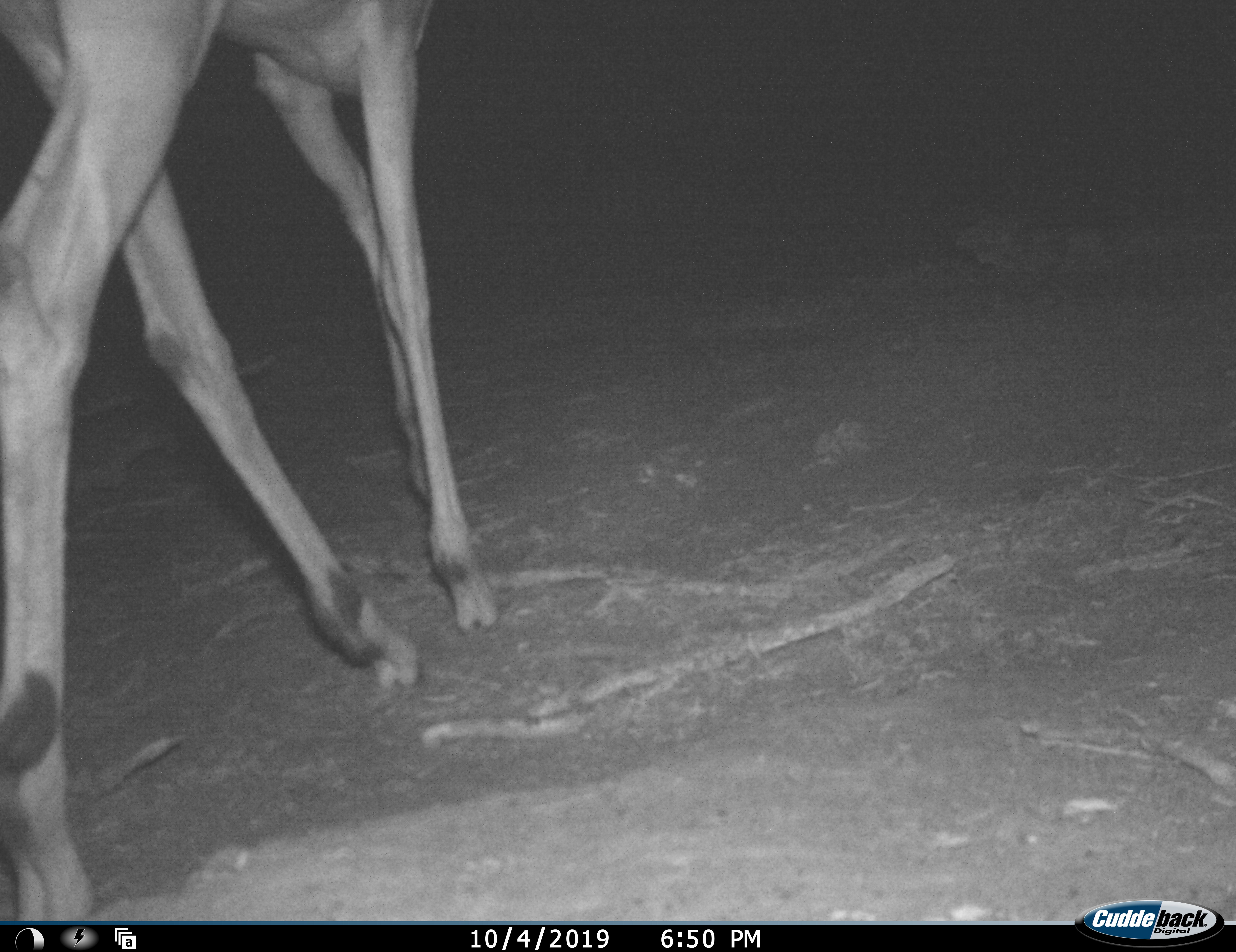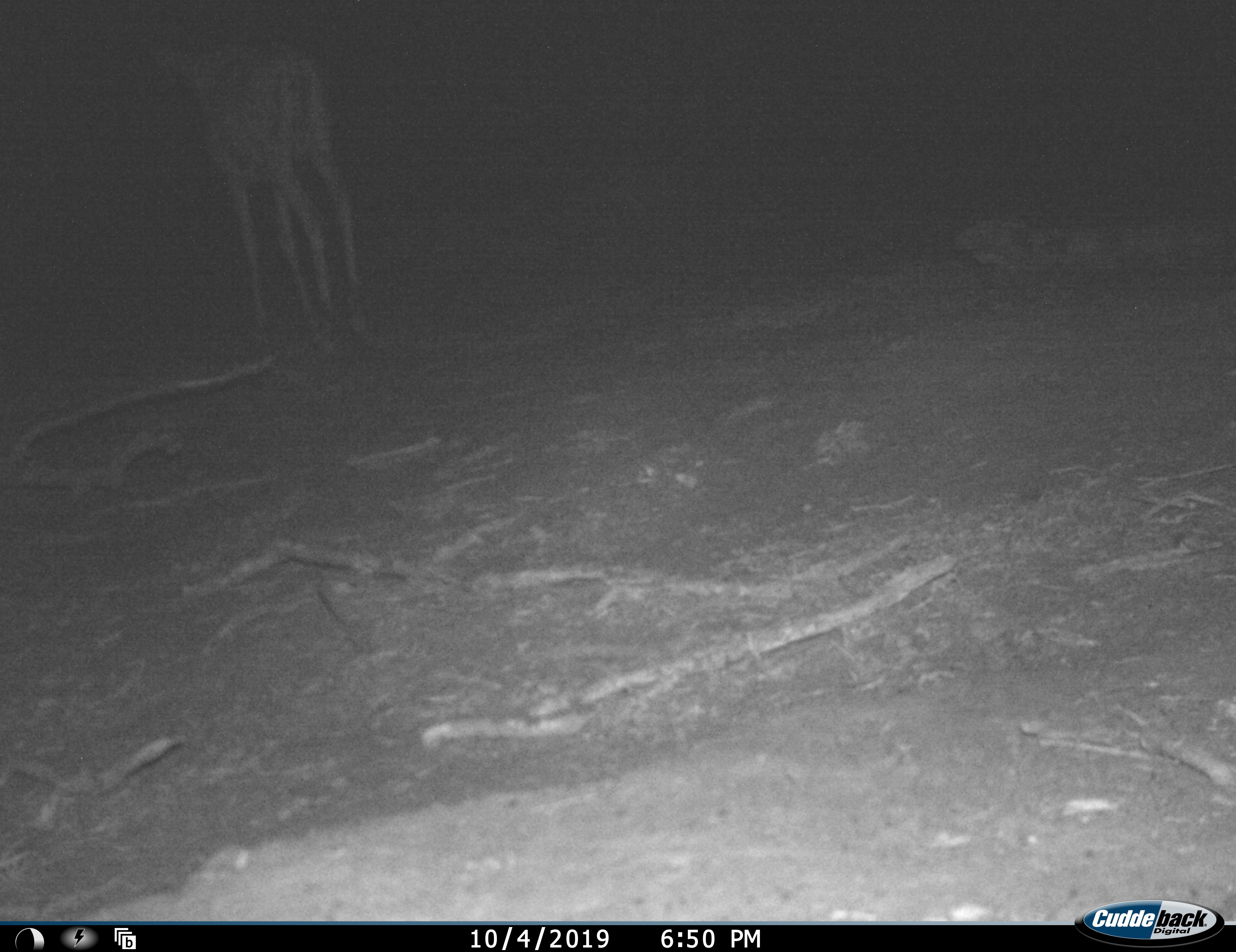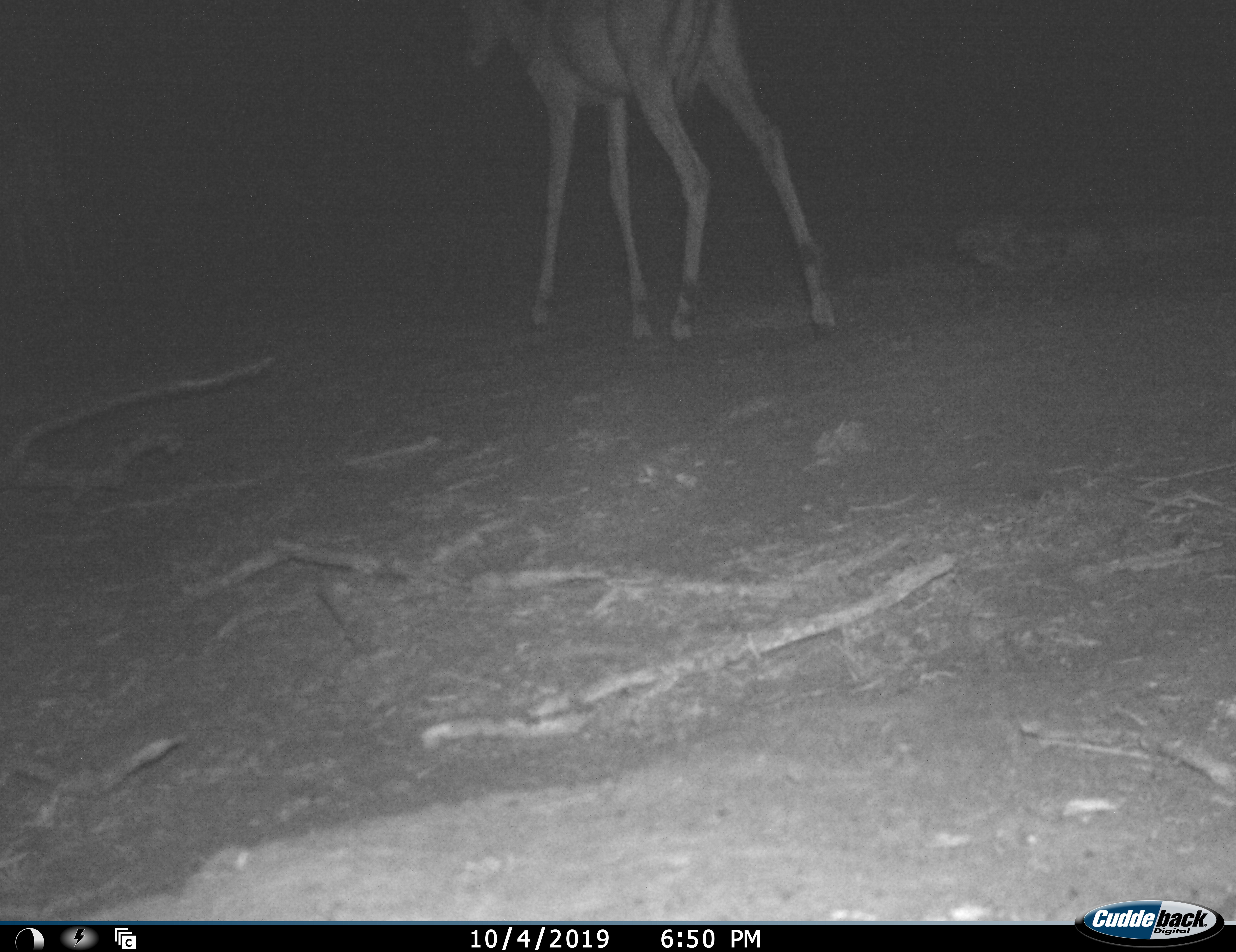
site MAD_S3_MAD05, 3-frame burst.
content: unidentified animal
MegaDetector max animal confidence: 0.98